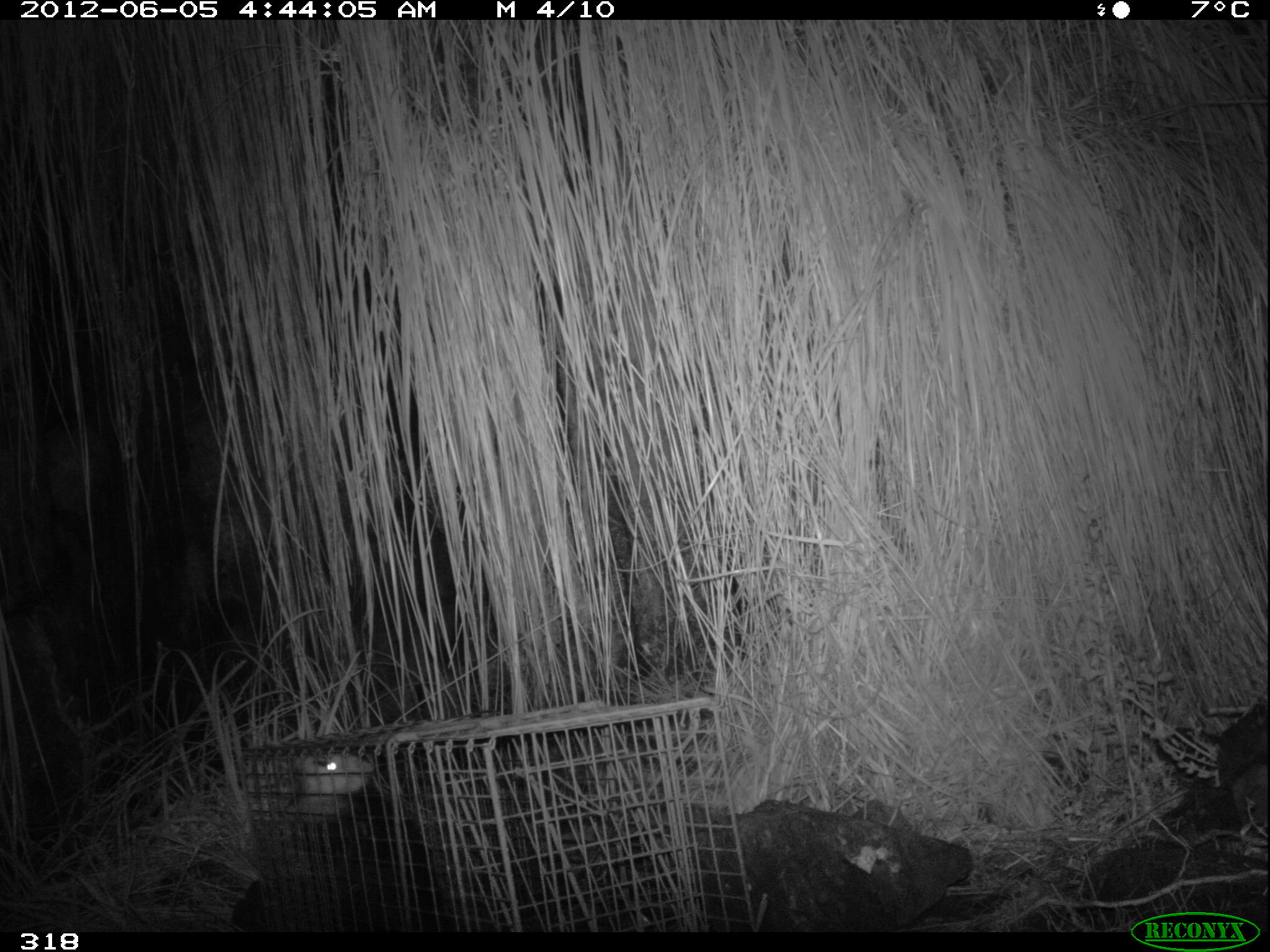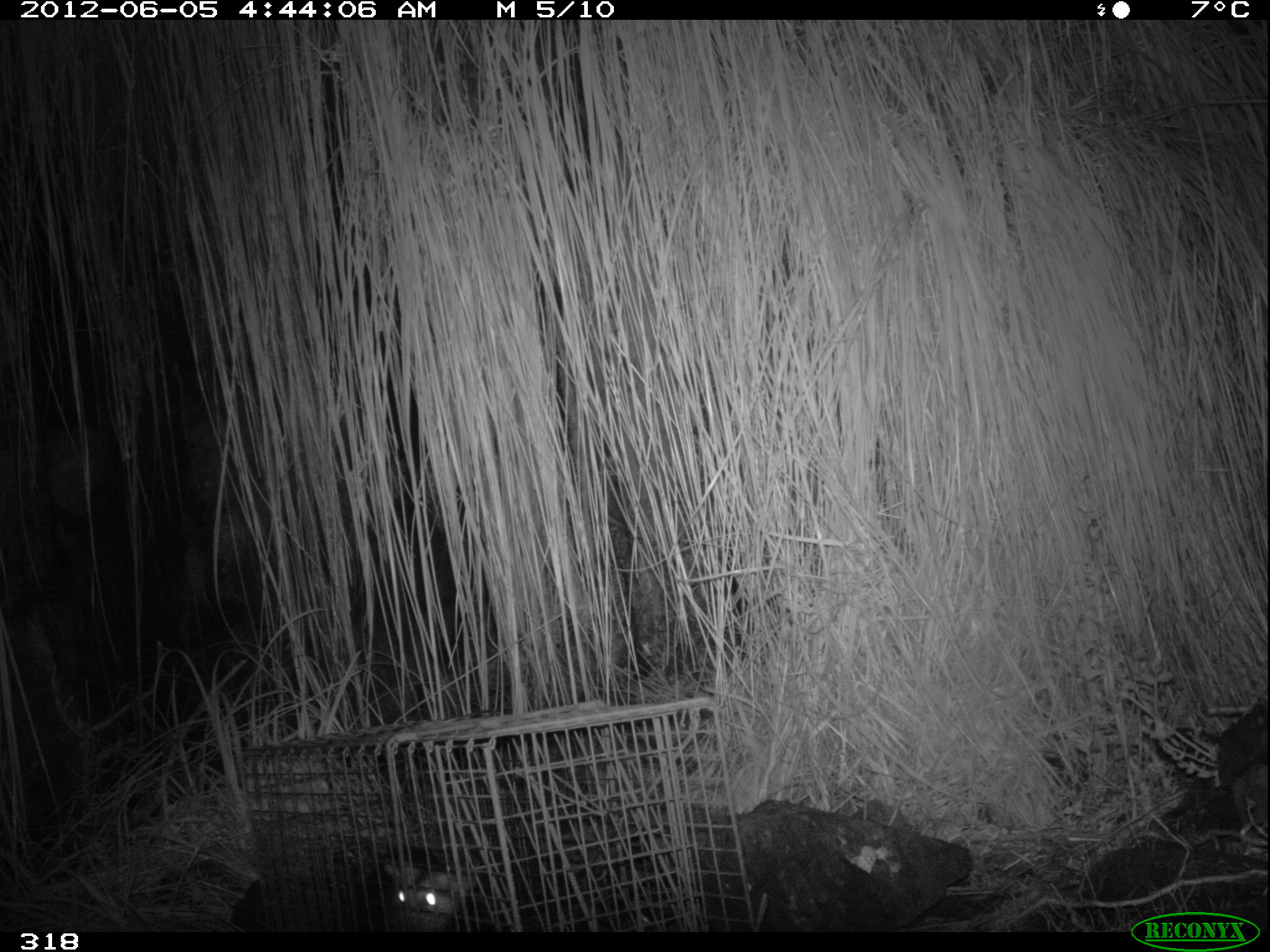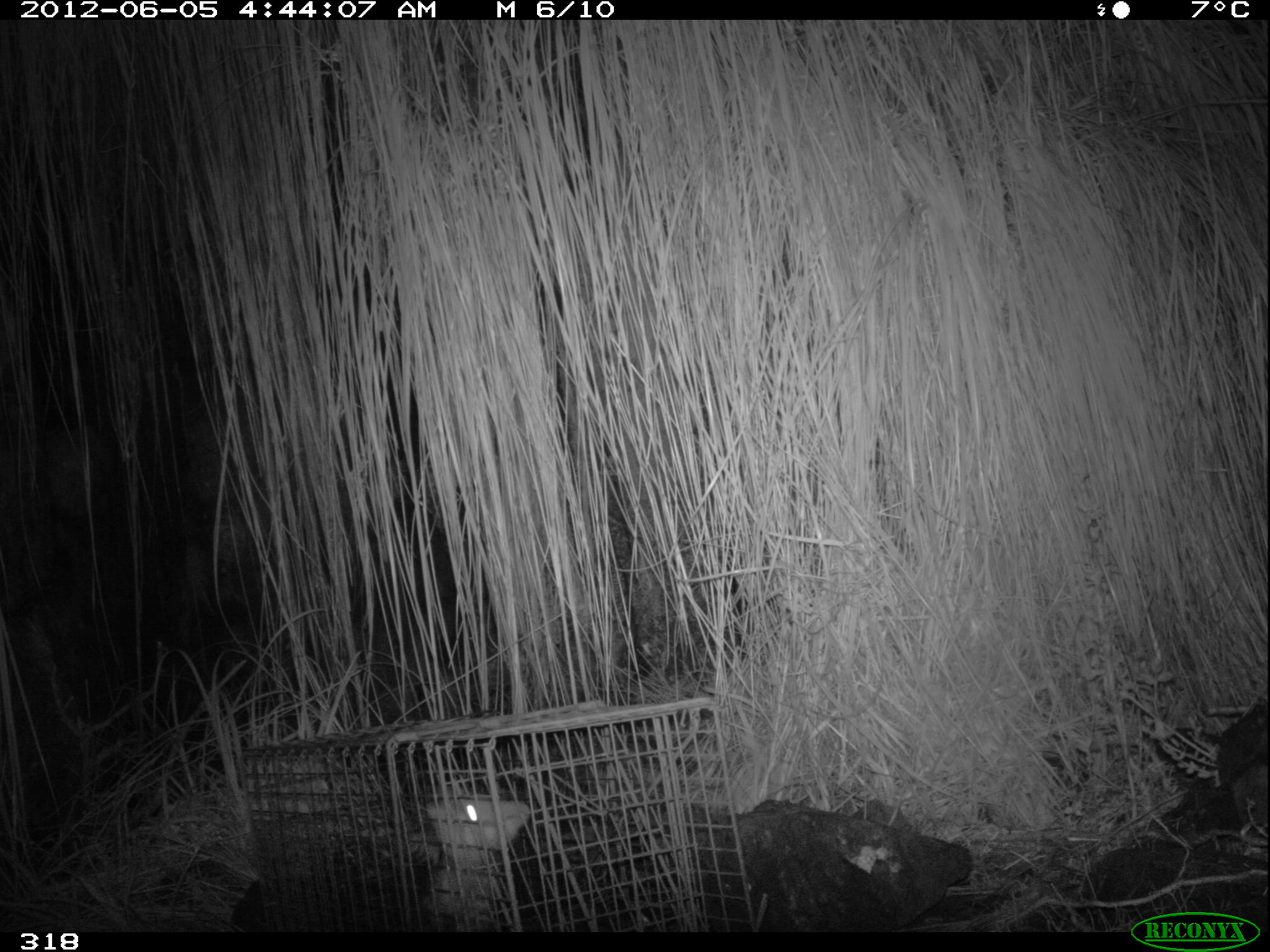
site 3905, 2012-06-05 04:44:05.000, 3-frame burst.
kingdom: Animalia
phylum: Chordata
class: Mammalia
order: Didelphimorphia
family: Didelphidae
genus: Didelphis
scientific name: Didelphis pernigra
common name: andean white-eared opossum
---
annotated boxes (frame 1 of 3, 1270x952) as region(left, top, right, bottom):
didelphis pernigra: region(292, 748, 468, 933)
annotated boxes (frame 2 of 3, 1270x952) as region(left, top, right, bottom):
didelphis pernigra: region(359, 841, 476, 931)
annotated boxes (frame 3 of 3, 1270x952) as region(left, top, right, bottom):
didelphis pernigra: region(408, 789, 530, 931)